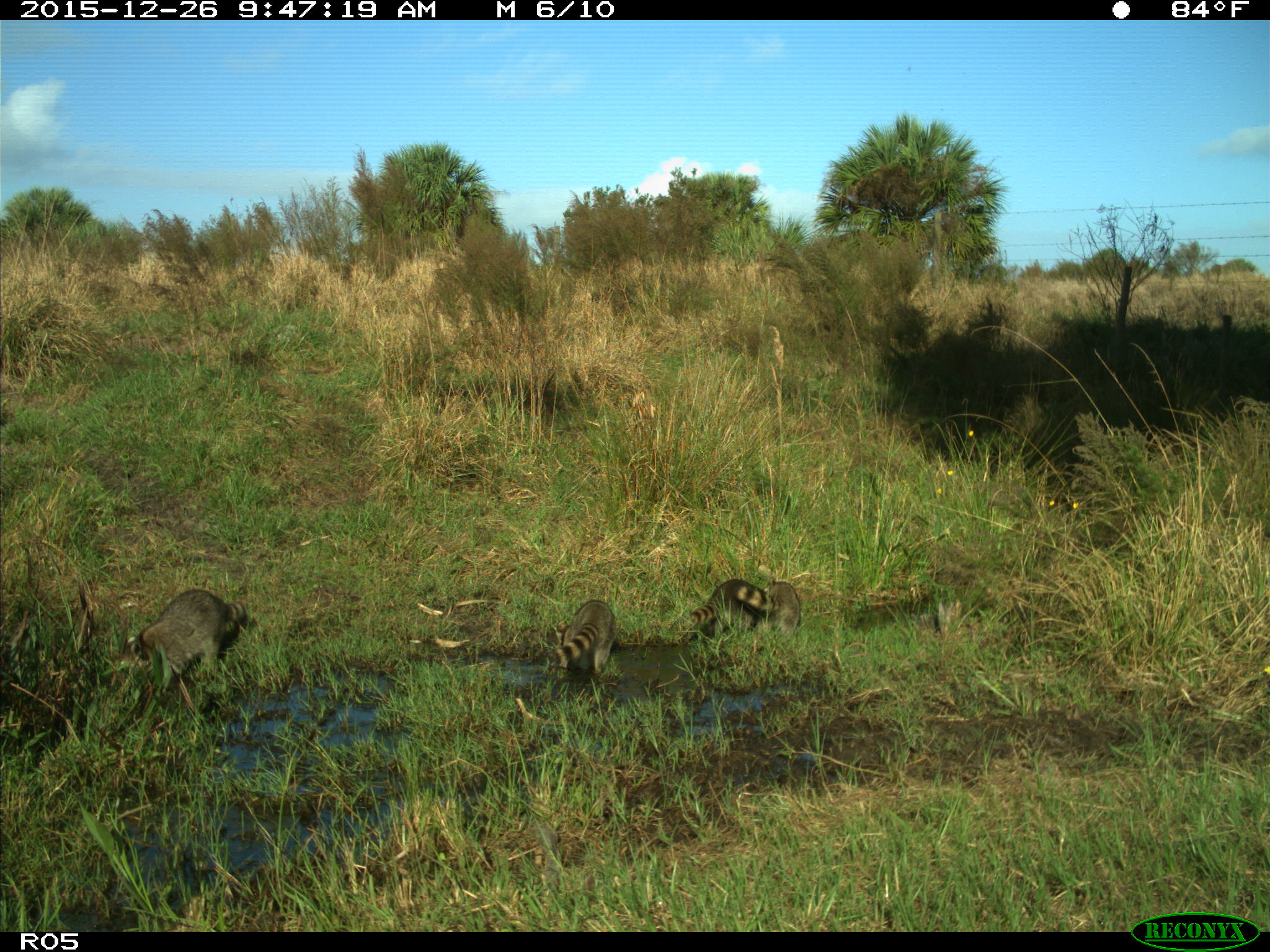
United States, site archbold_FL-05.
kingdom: Animalia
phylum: Chordata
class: Mammalia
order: Carnivora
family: Procyonidae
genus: Procyon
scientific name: Procyon lotor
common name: common raccoon